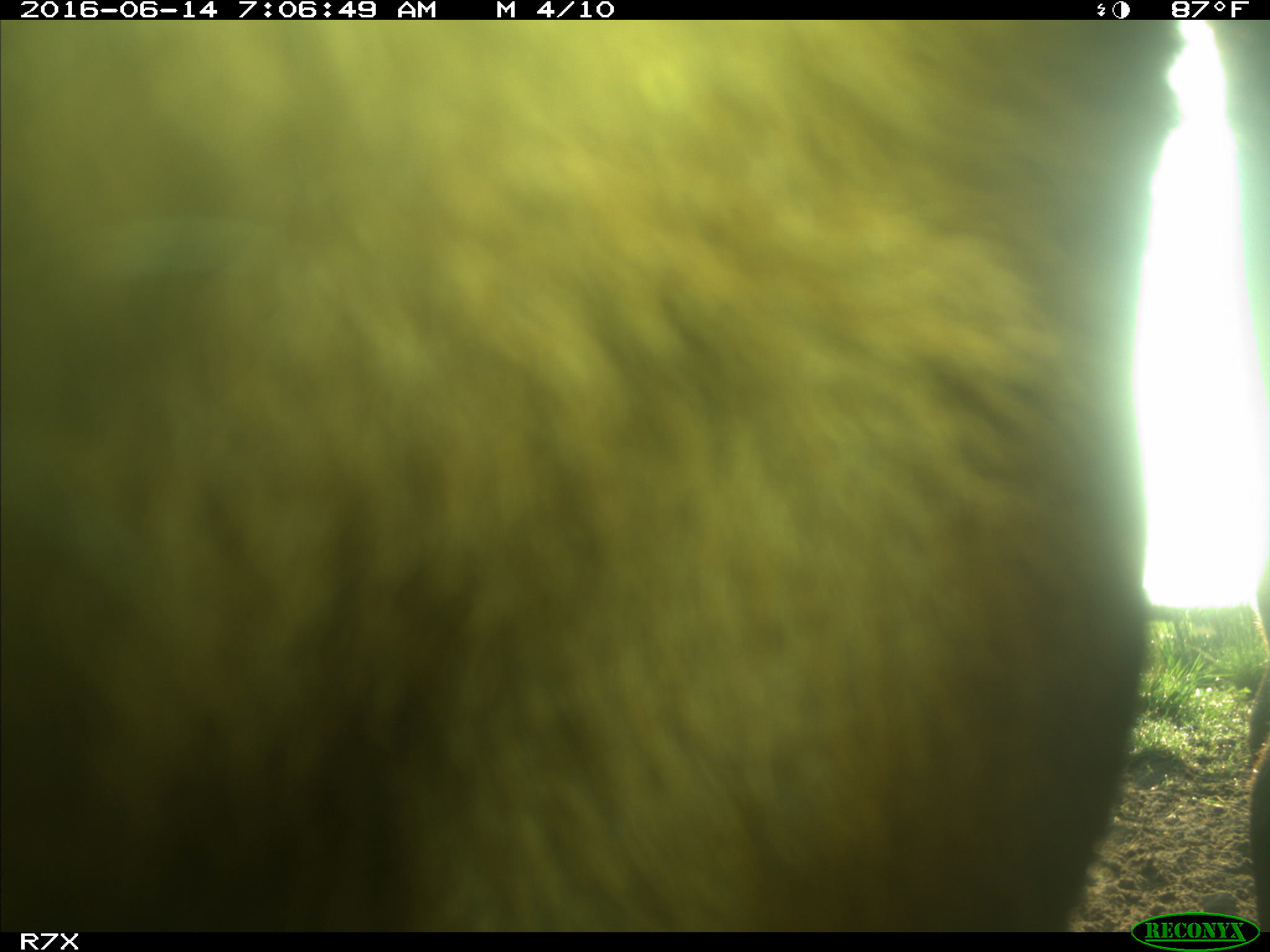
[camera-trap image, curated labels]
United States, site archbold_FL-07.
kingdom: Animalia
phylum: Chordata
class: Mammalia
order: Artiodactyla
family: Bovidae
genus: Bos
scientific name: Bos taurus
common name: domestic cow